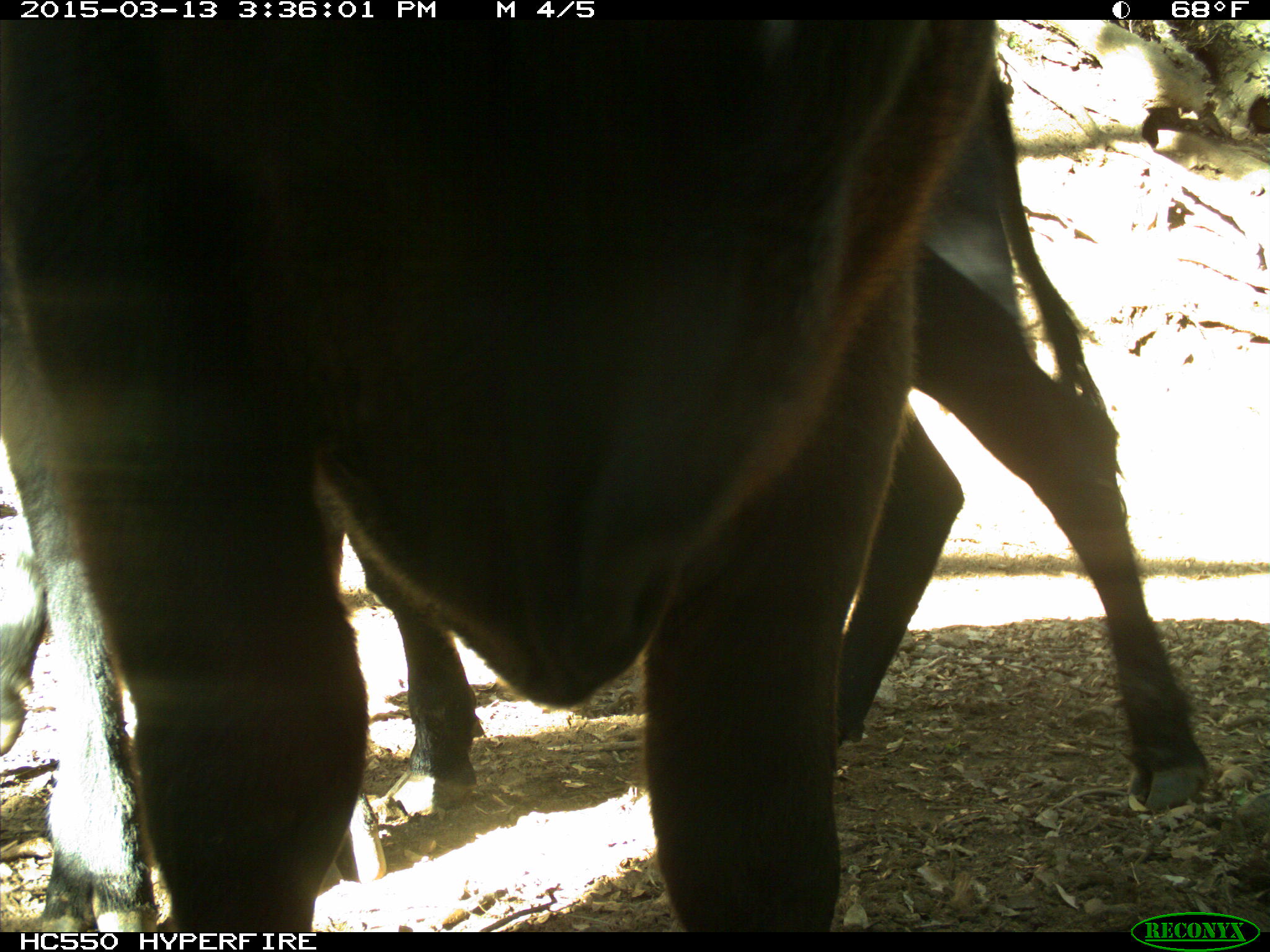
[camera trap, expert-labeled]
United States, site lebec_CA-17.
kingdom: Animalia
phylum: Chordata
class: Mammalia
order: Artiodactyla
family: Bovidae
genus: Bos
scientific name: Bos taurus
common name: domestic cow